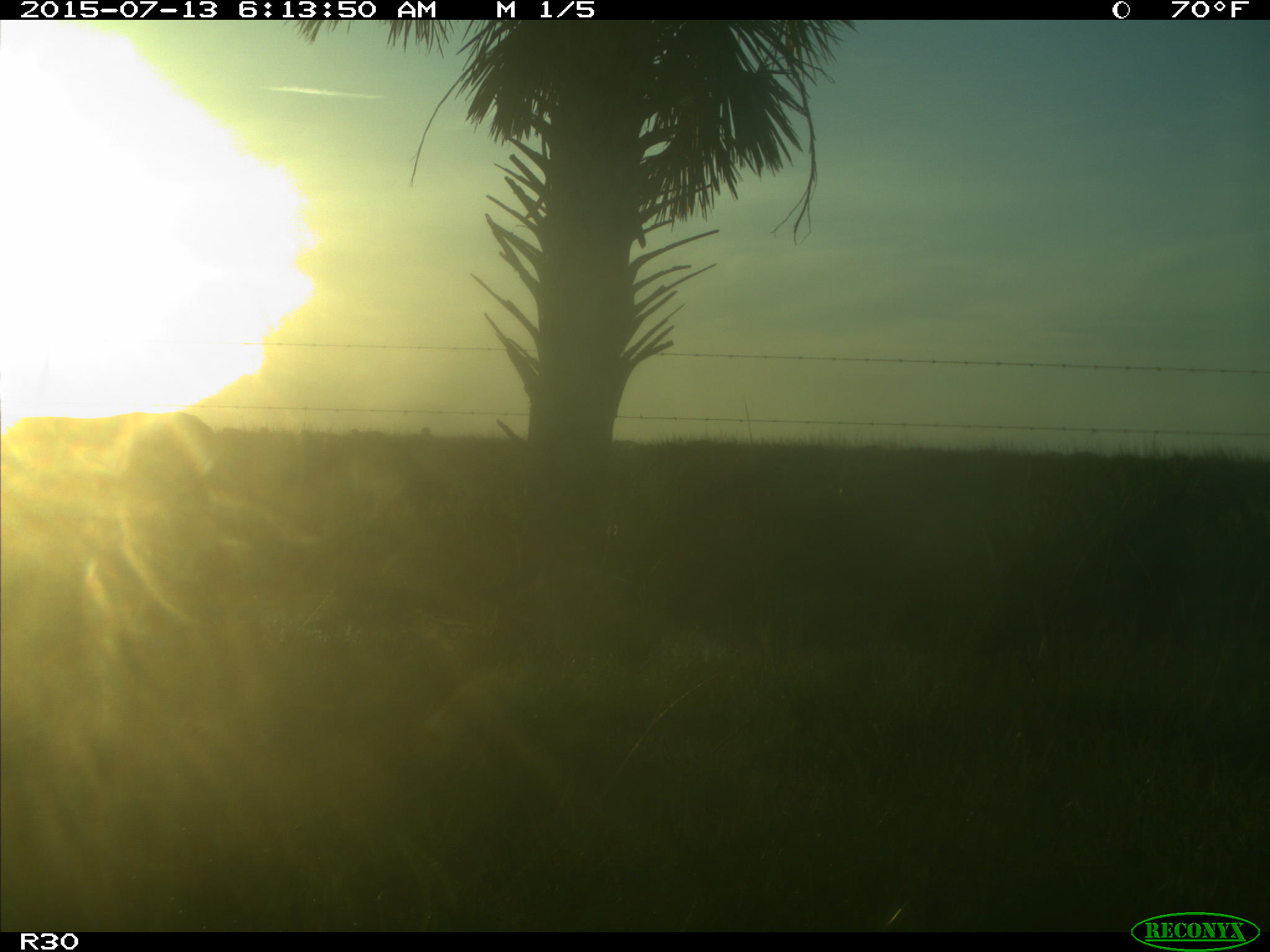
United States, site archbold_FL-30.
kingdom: Animalia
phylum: Chordata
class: Mammalia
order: Artiodactyla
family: Bovidae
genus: Bos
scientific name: Bos taurus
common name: domestic cow